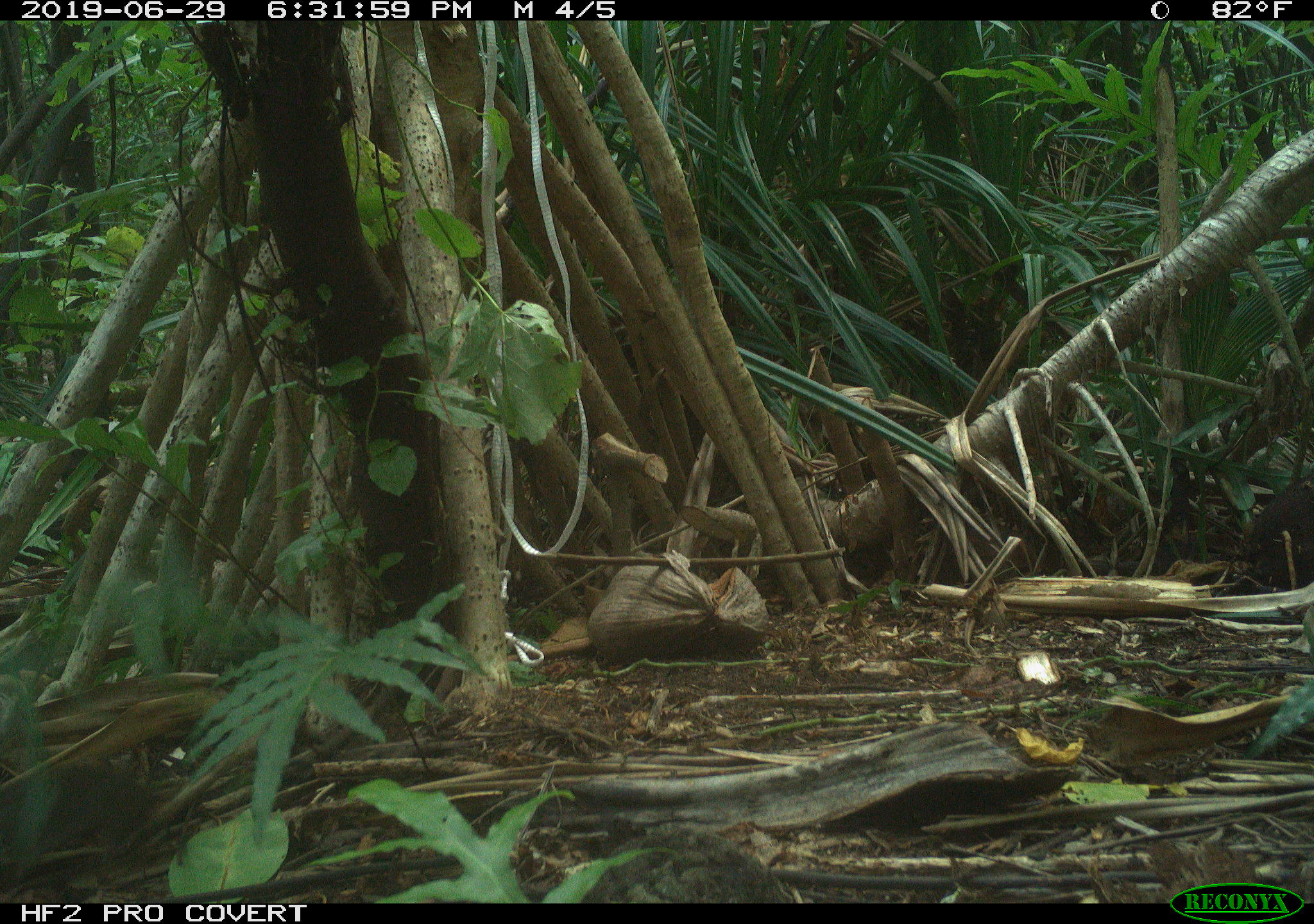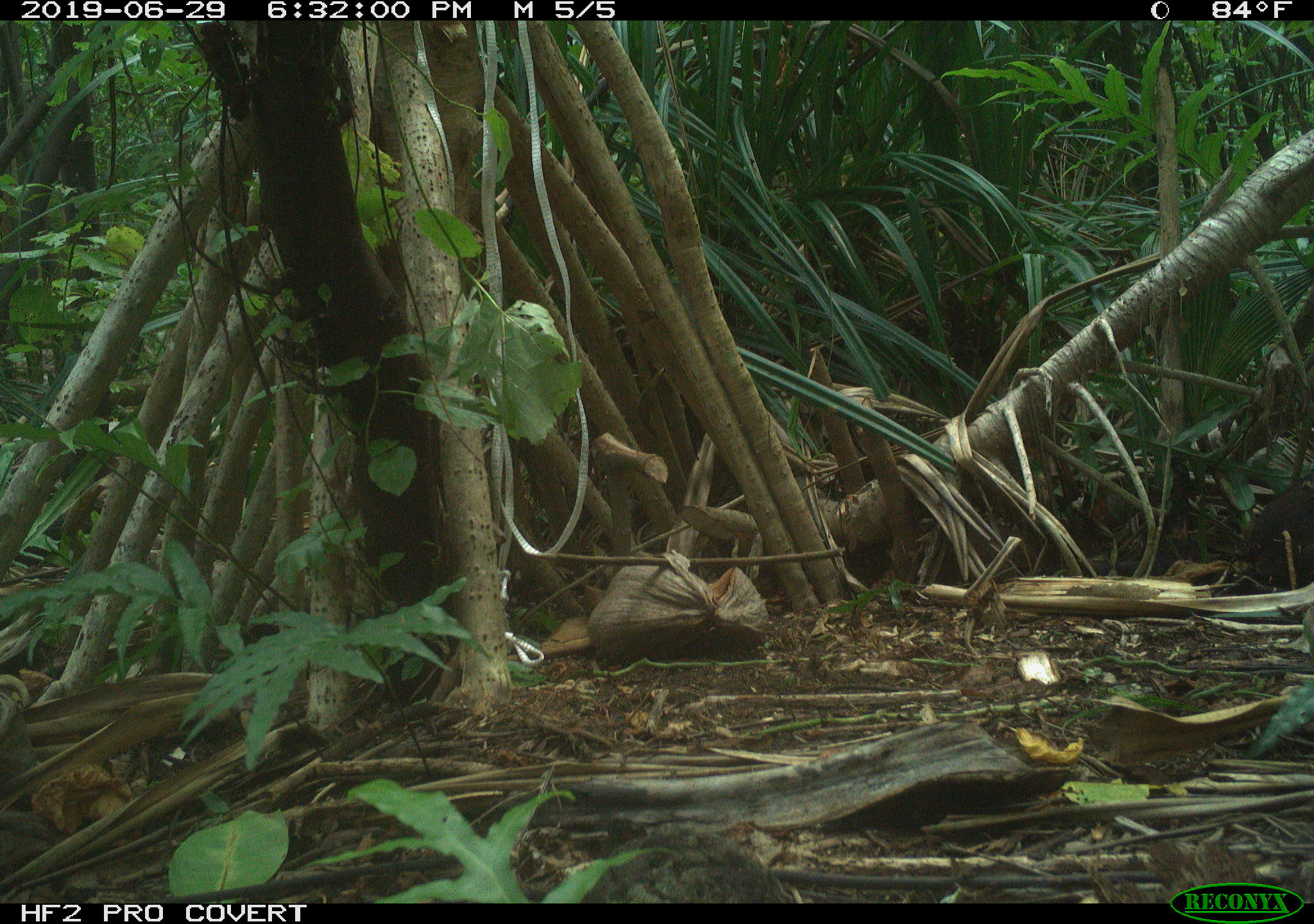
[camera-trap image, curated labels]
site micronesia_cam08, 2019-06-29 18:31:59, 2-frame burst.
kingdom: Animalia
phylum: Chordata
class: Mammalia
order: Rodentia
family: Muridae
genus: Rattus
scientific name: Rattus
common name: rat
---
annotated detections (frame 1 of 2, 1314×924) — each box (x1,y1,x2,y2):
rat: (0,743,162,882)